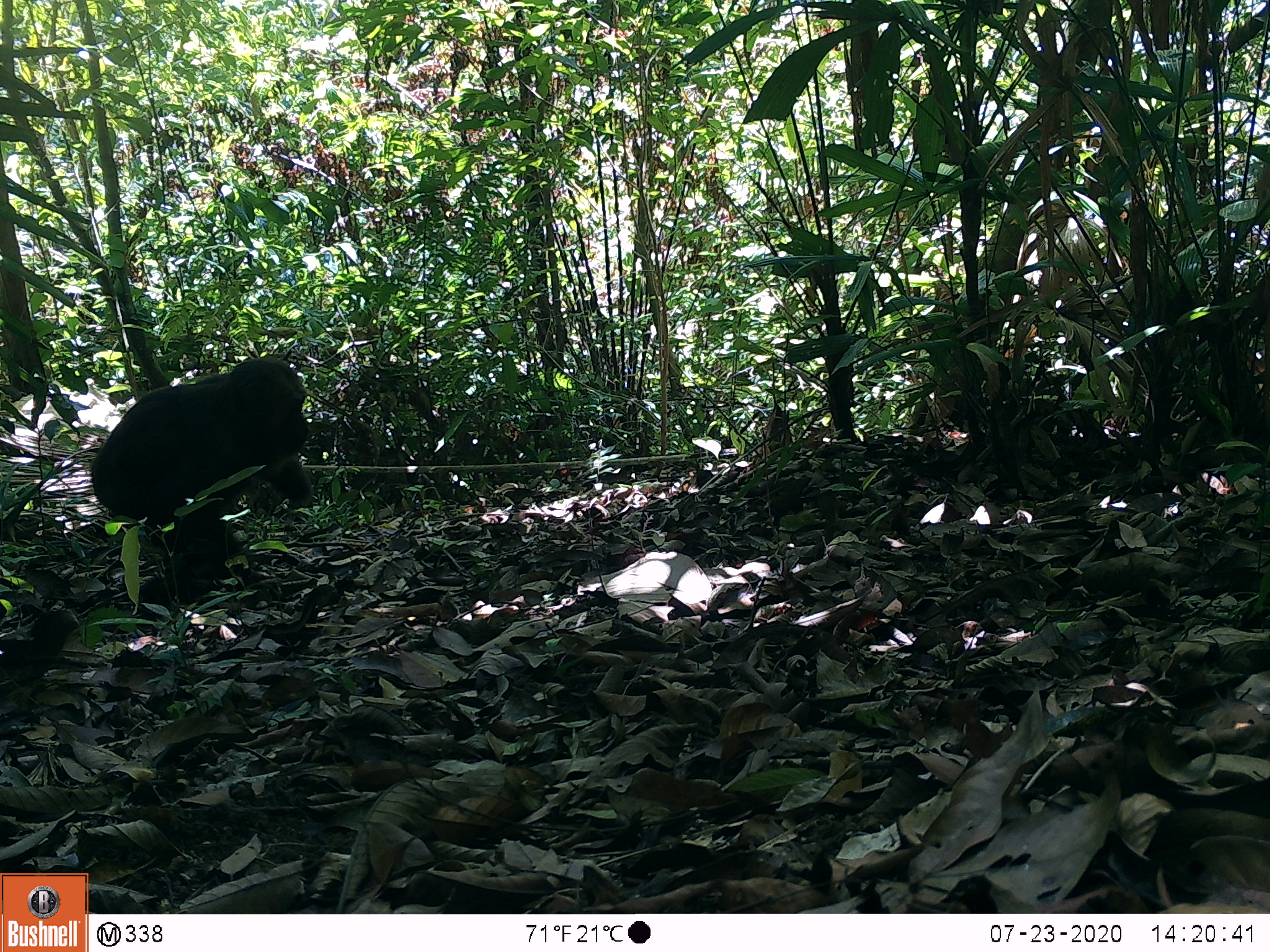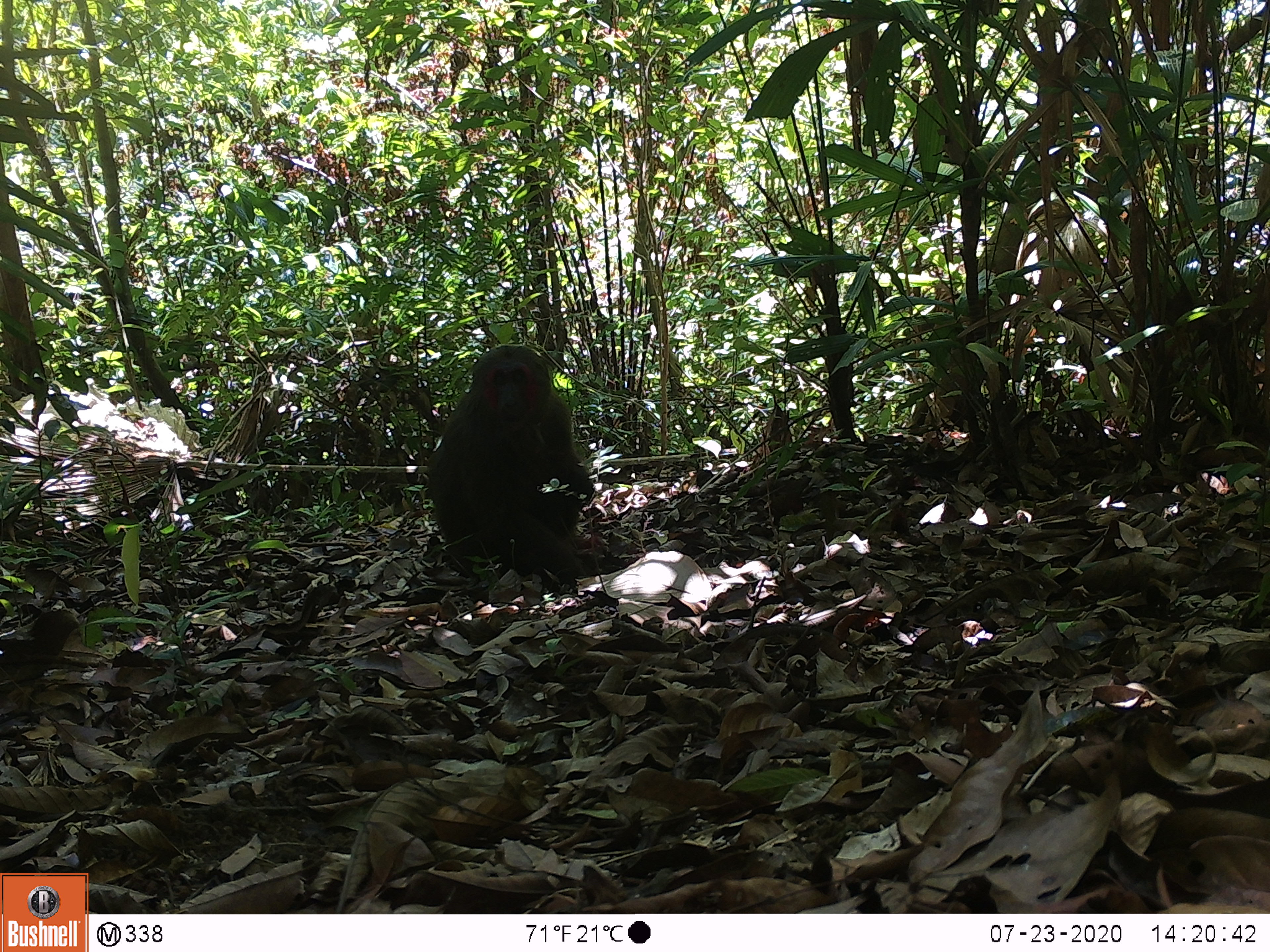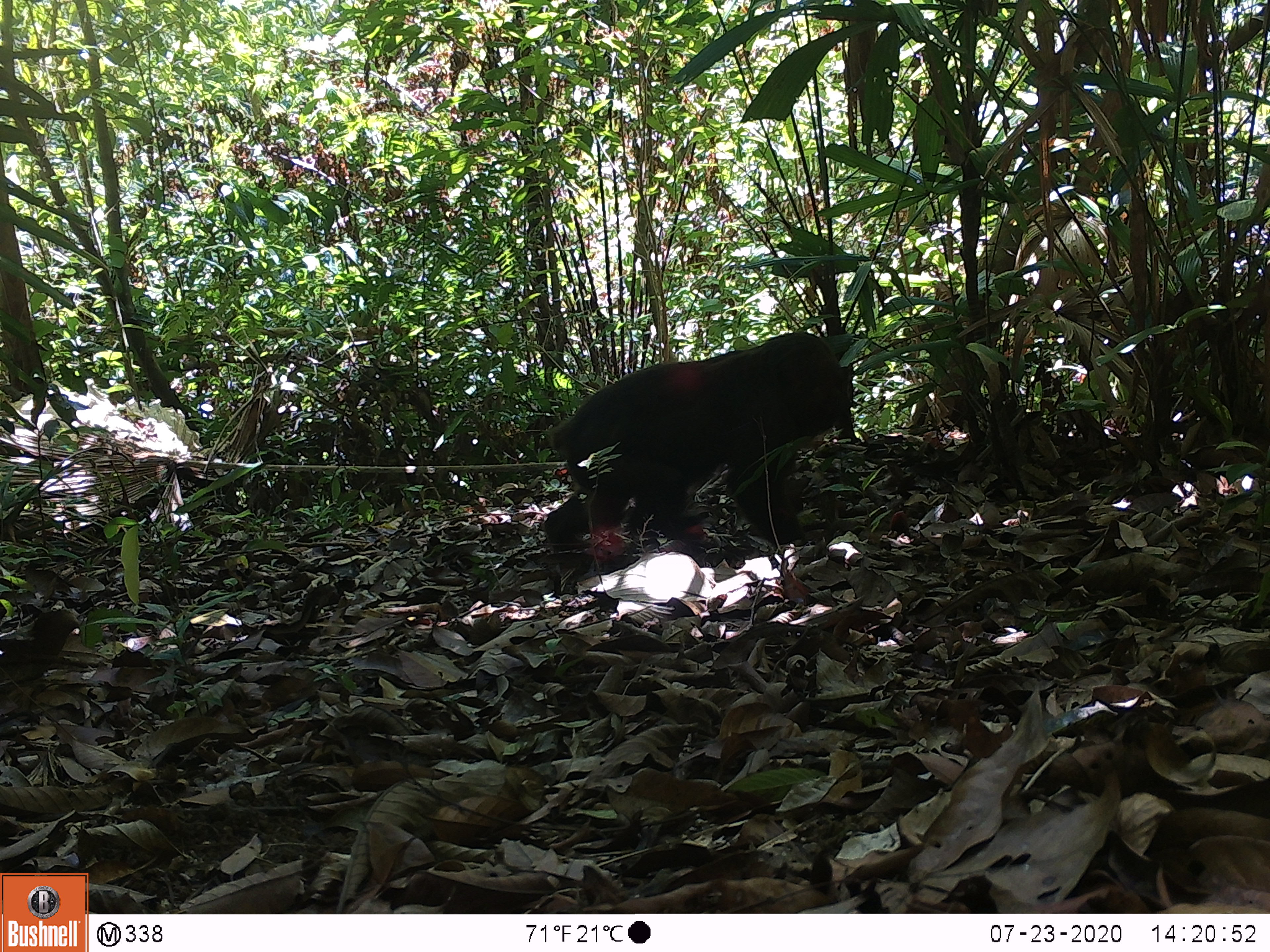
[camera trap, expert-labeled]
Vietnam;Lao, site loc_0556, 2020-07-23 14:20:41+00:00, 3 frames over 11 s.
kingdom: Animalia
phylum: Chordata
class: Mammalia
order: Primates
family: Cercopithecidae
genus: Macaca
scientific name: Macaca arctoides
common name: stump-tailed macaque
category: stump tailed macaque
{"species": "stump tailed macaque (stump-tailed macaque) (Macaca arctoides)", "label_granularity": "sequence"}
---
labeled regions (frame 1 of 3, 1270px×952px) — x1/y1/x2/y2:
stump tailed macaque: 90/355/316/604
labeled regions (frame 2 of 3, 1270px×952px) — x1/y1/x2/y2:
stump tailed macaque: 427/343/596/589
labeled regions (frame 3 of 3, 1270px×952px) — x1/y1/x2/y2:
stump tailed macaque: 541/332/844/555